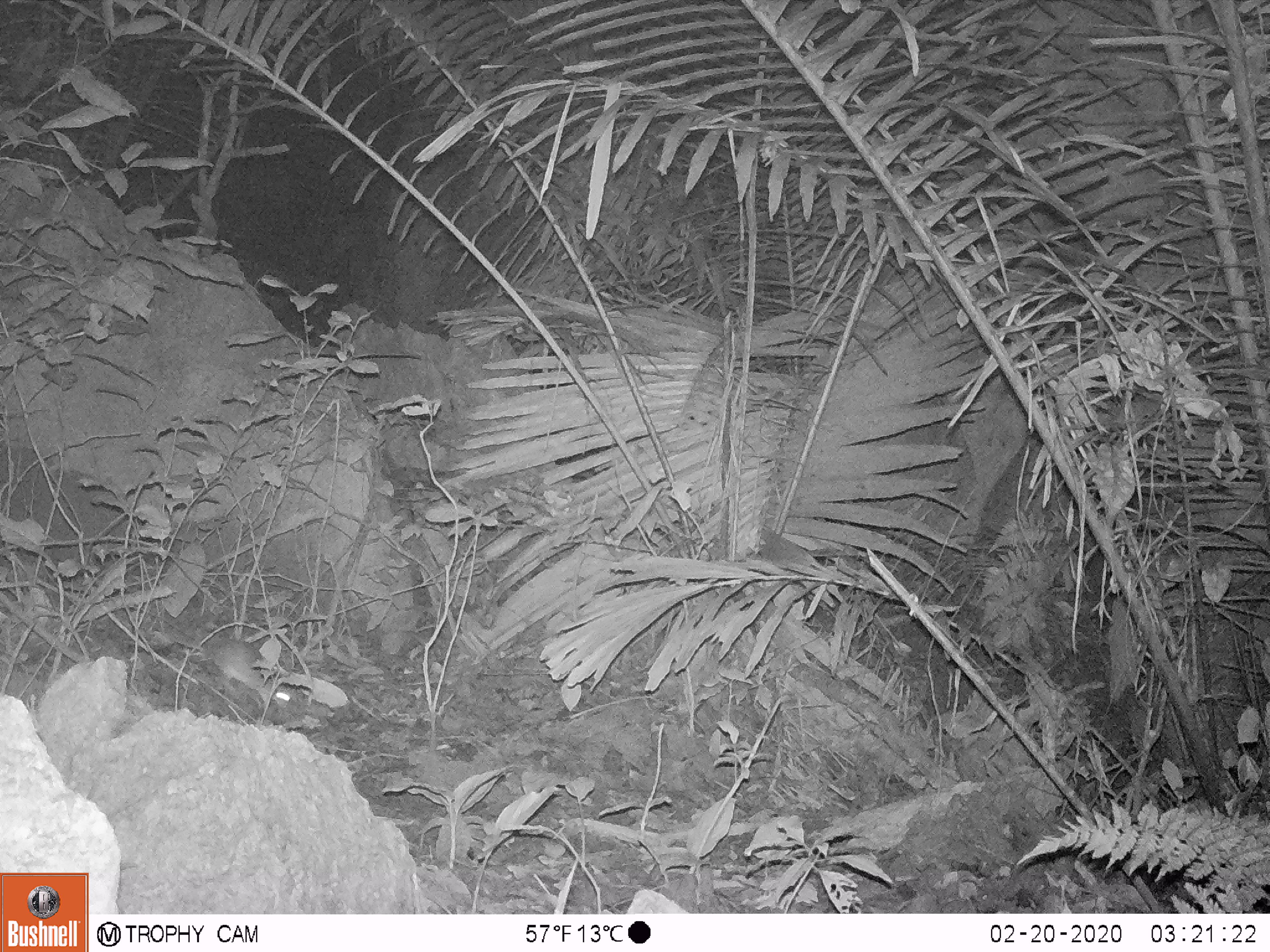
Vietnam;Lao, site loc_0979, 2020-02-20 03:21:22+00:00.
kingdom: Animalia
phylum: Chordata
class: Mammalia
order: Rodentia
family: Muridae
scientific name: Muridae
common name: old-world mice and rats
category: unidentified murid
Unidentified murid (old-world mice and rats) (Muridae). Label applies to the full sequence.